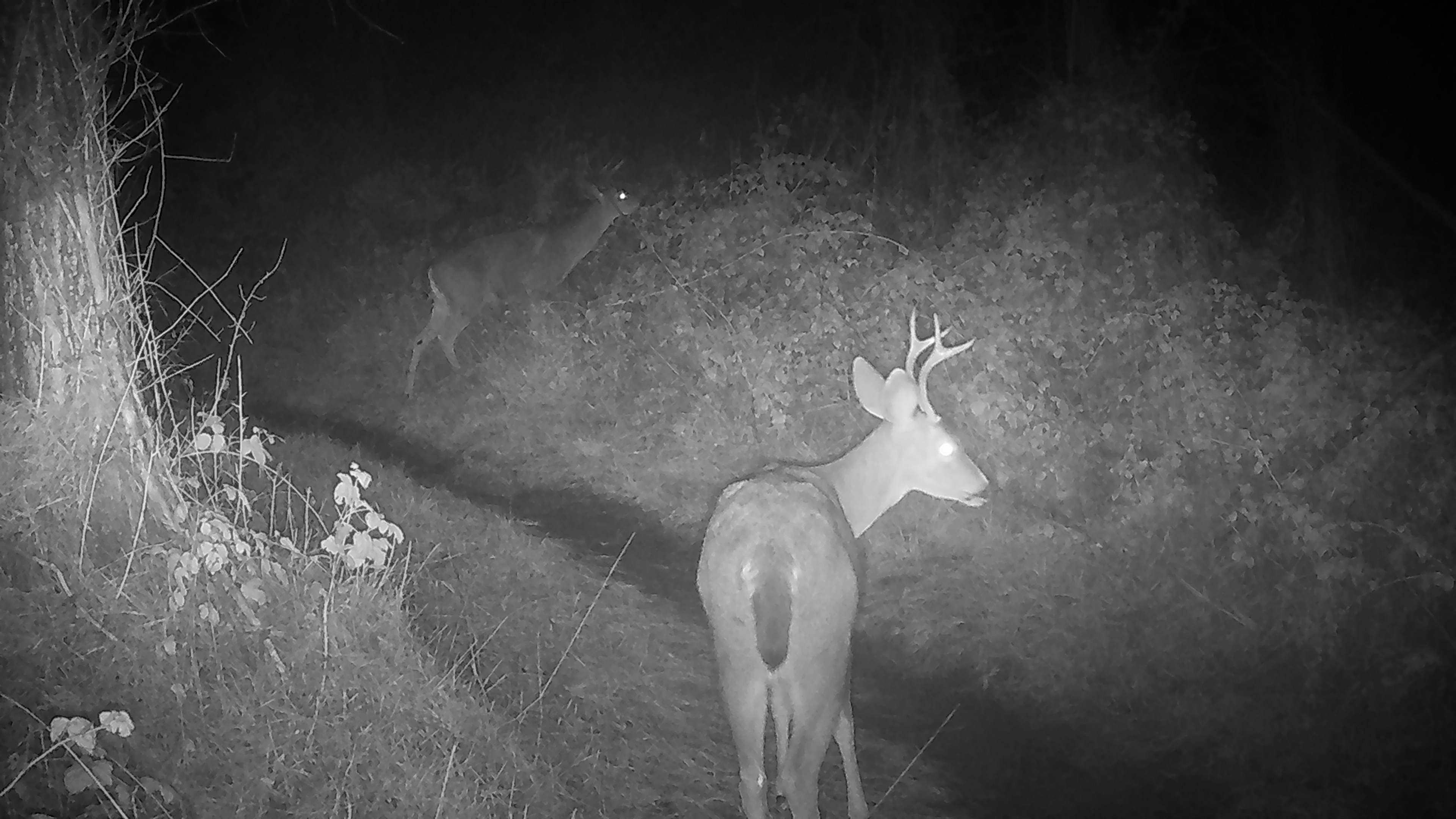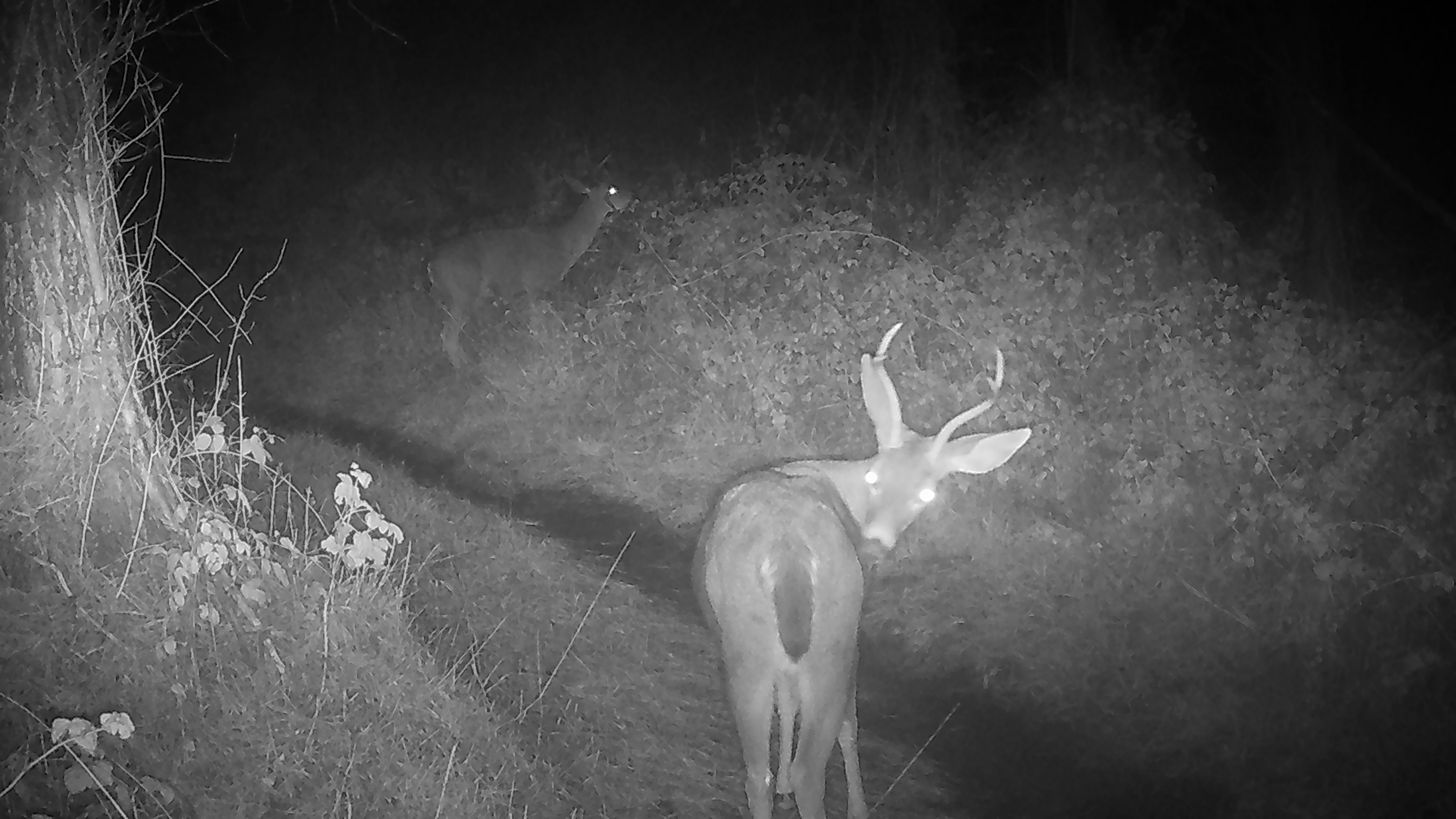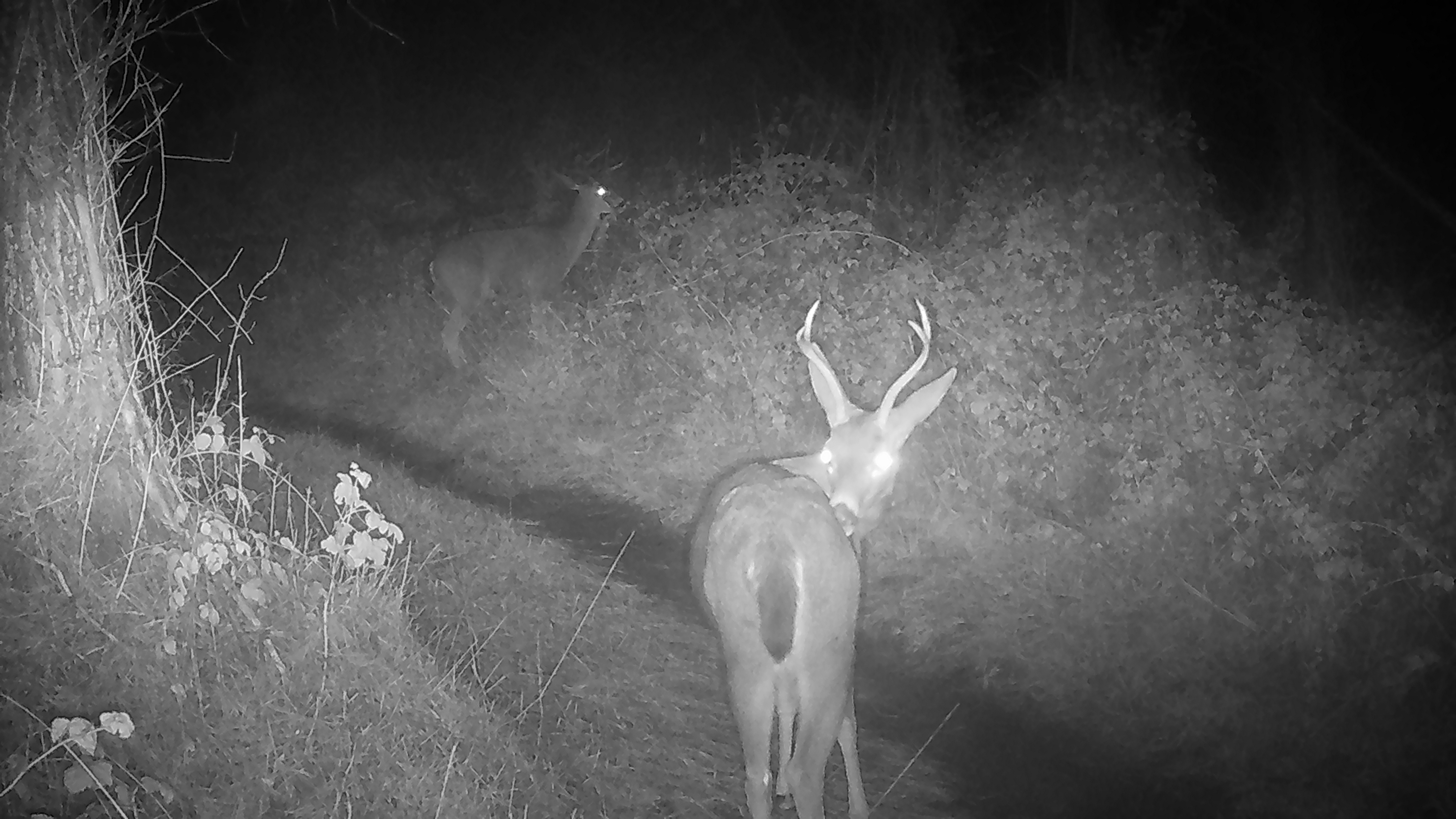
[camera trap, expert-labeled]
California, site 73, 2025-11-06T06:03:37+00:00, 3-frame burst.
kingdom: Animalia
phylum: Chordata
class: Mammalia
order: Artiodactyla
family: Cervidae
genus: Odocoileus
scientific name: Odocoileus hemionus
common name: mule deer